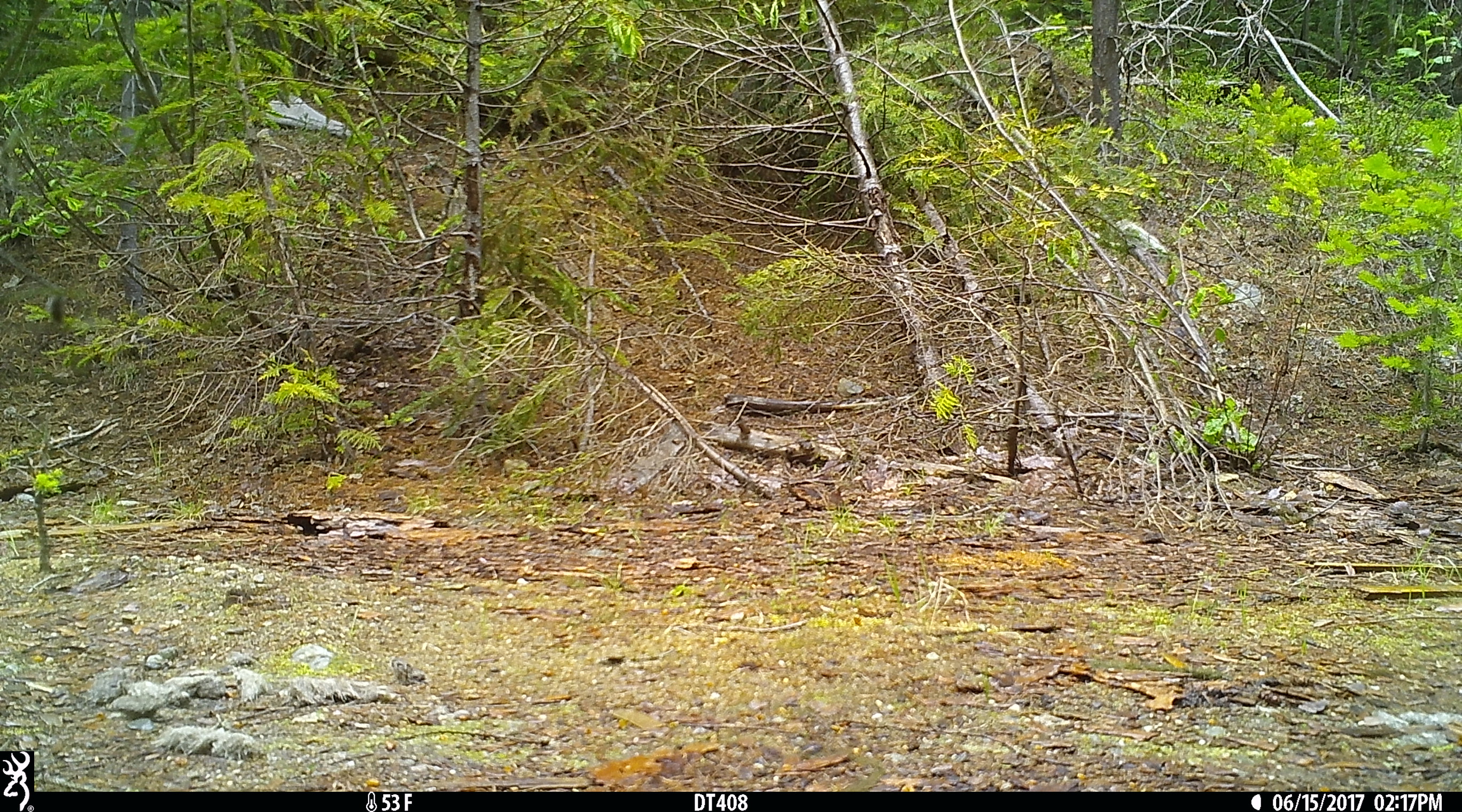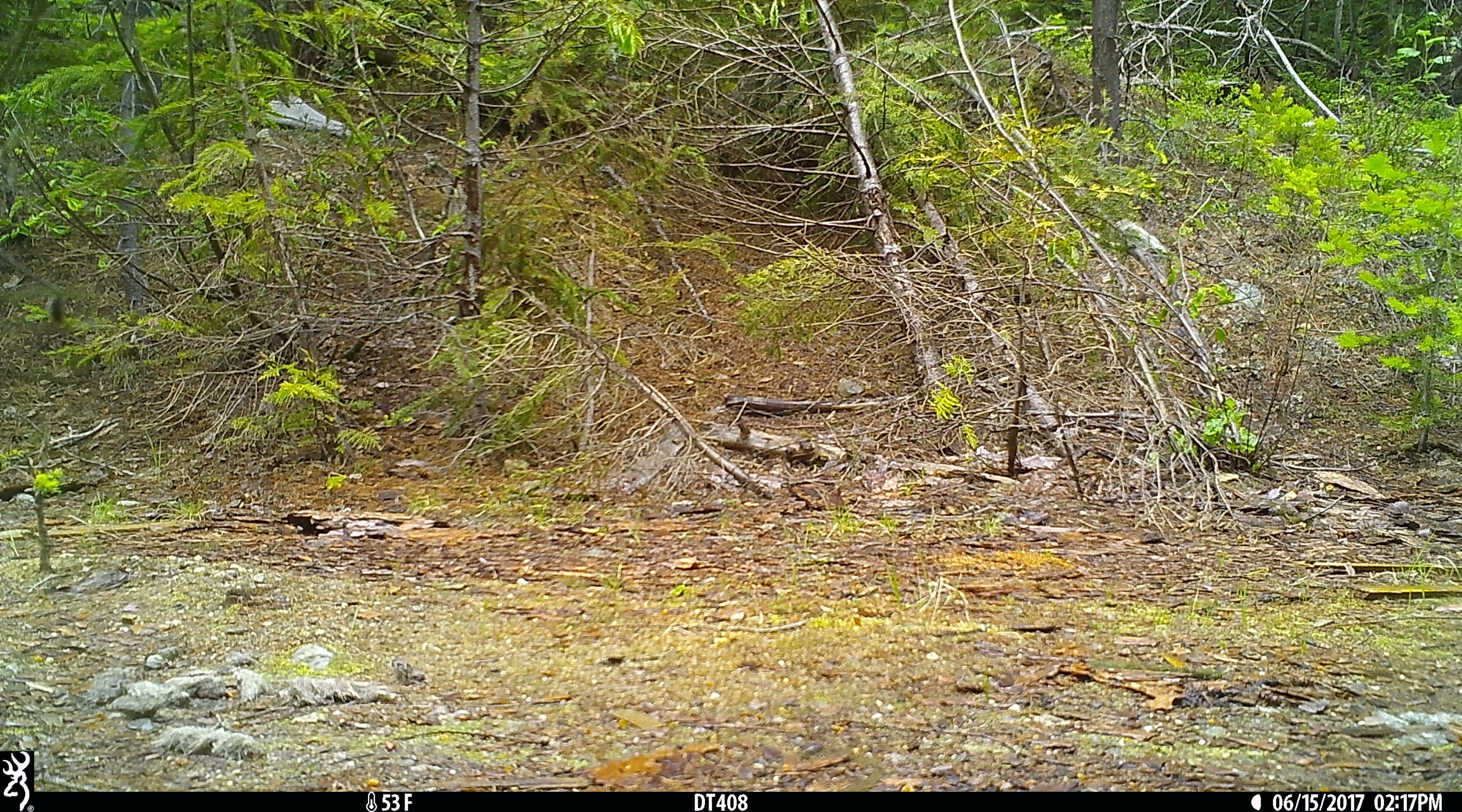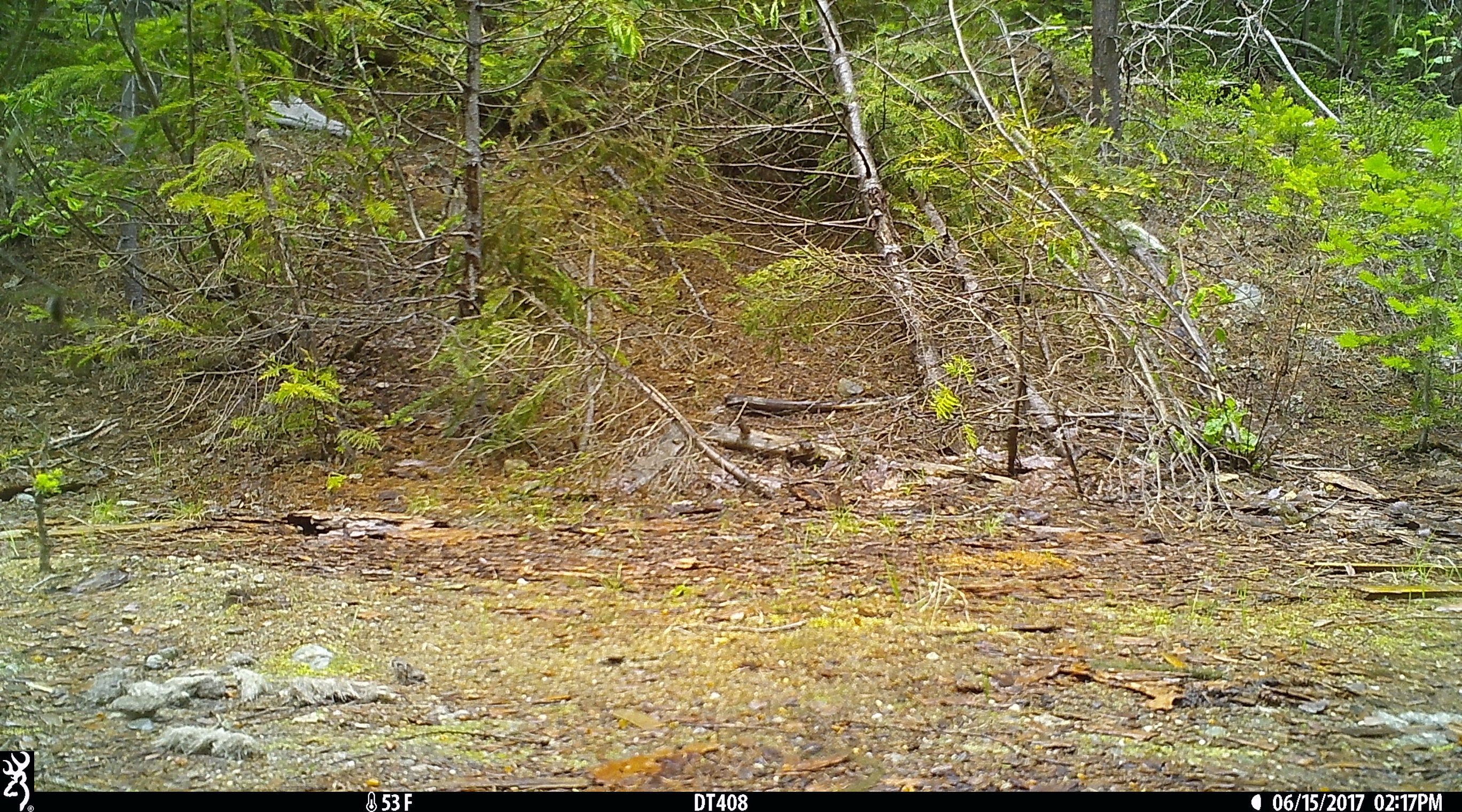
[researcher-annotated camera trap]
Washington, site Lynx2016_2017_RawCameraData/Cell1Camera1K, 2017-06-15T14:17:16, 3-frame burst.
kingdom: Animalia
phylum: Chordata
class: Mammalia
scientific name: Mammalia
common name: small mammal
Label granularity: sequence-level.